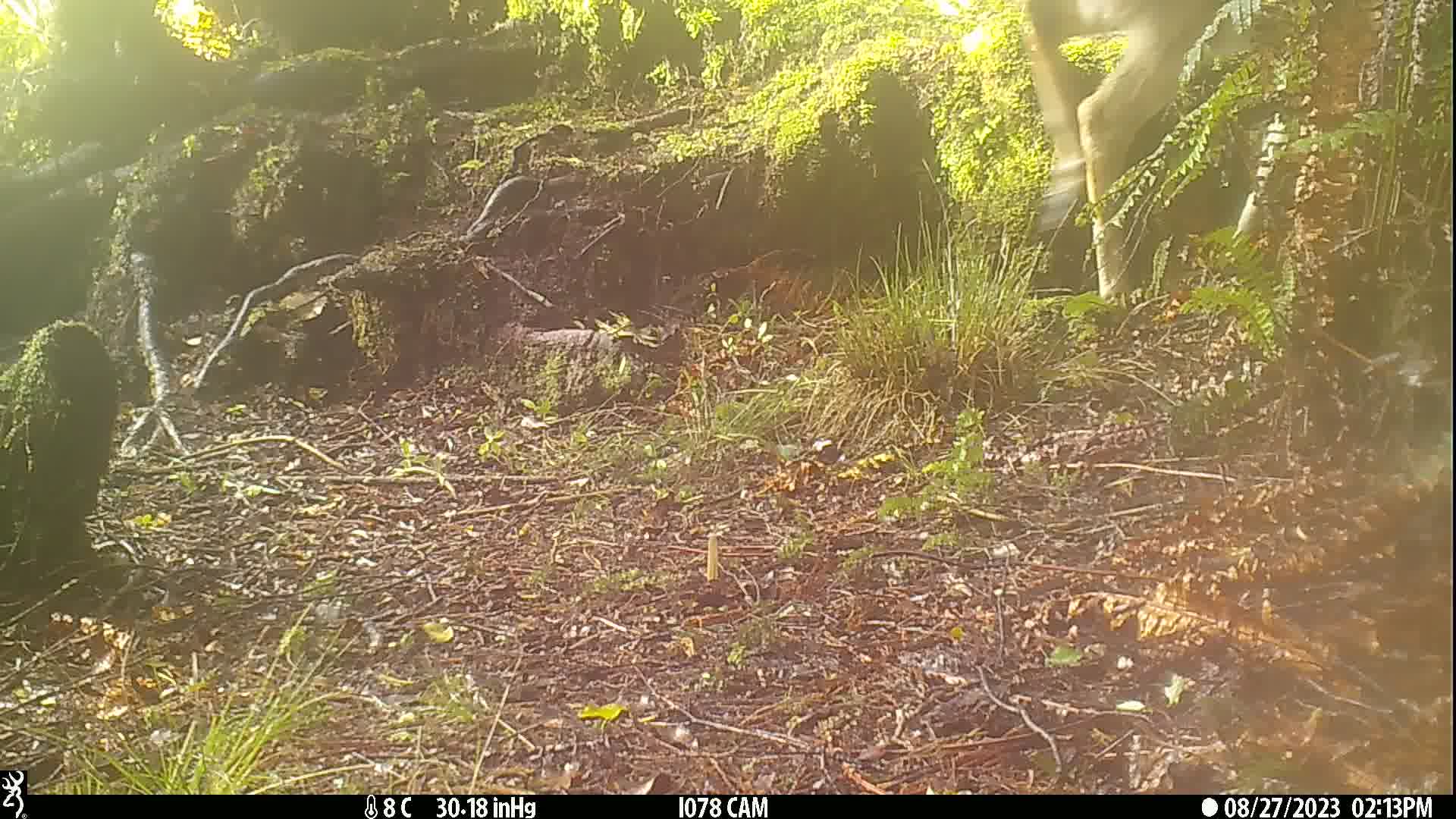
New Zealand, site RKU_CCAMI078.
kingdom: Animalia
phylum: Chordata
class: Mammalia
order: Artiodactyla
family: Cervidae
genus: Odocoileus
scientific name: Odocoileus virginianus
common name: white-tailed deer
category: white tailed deer